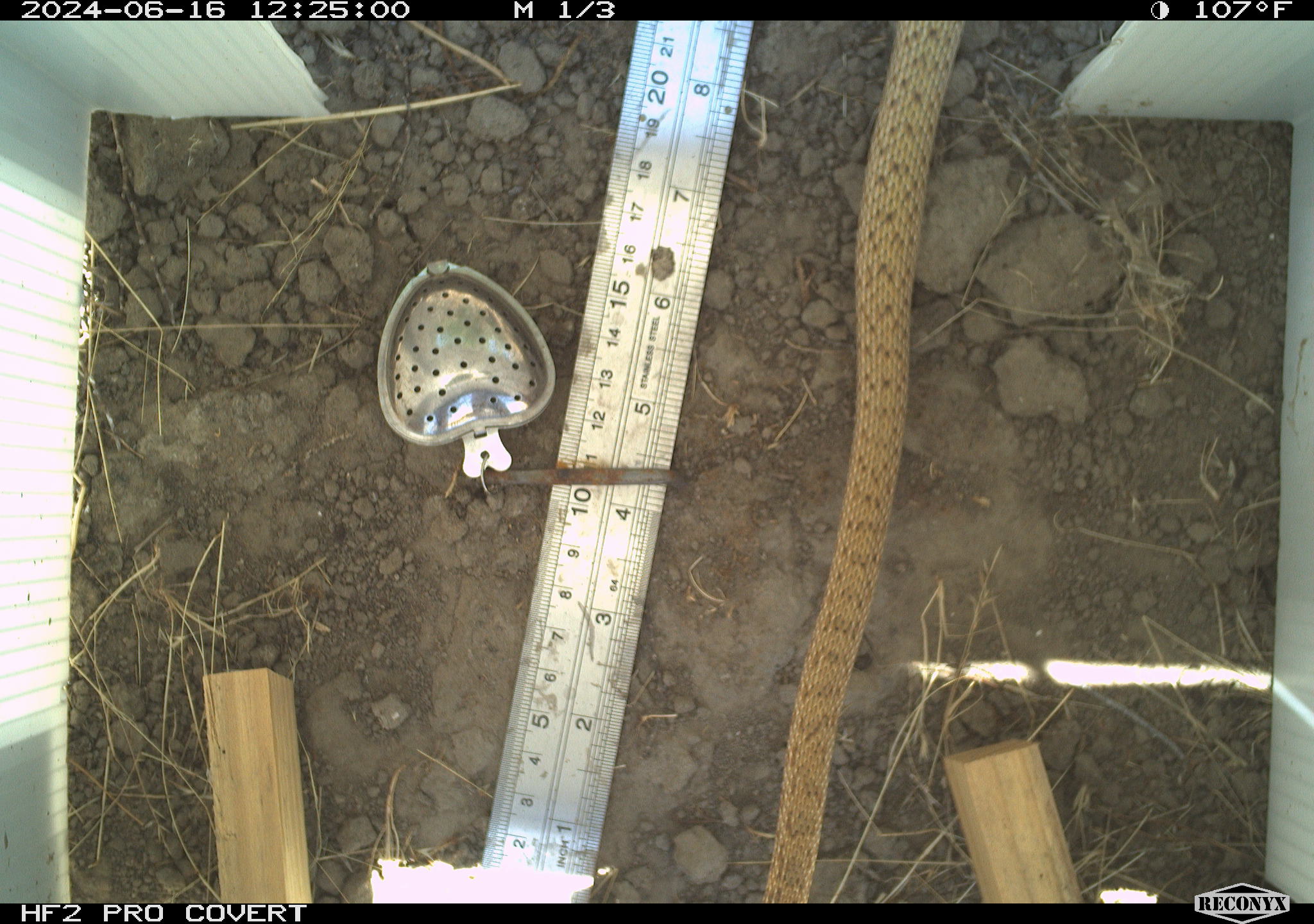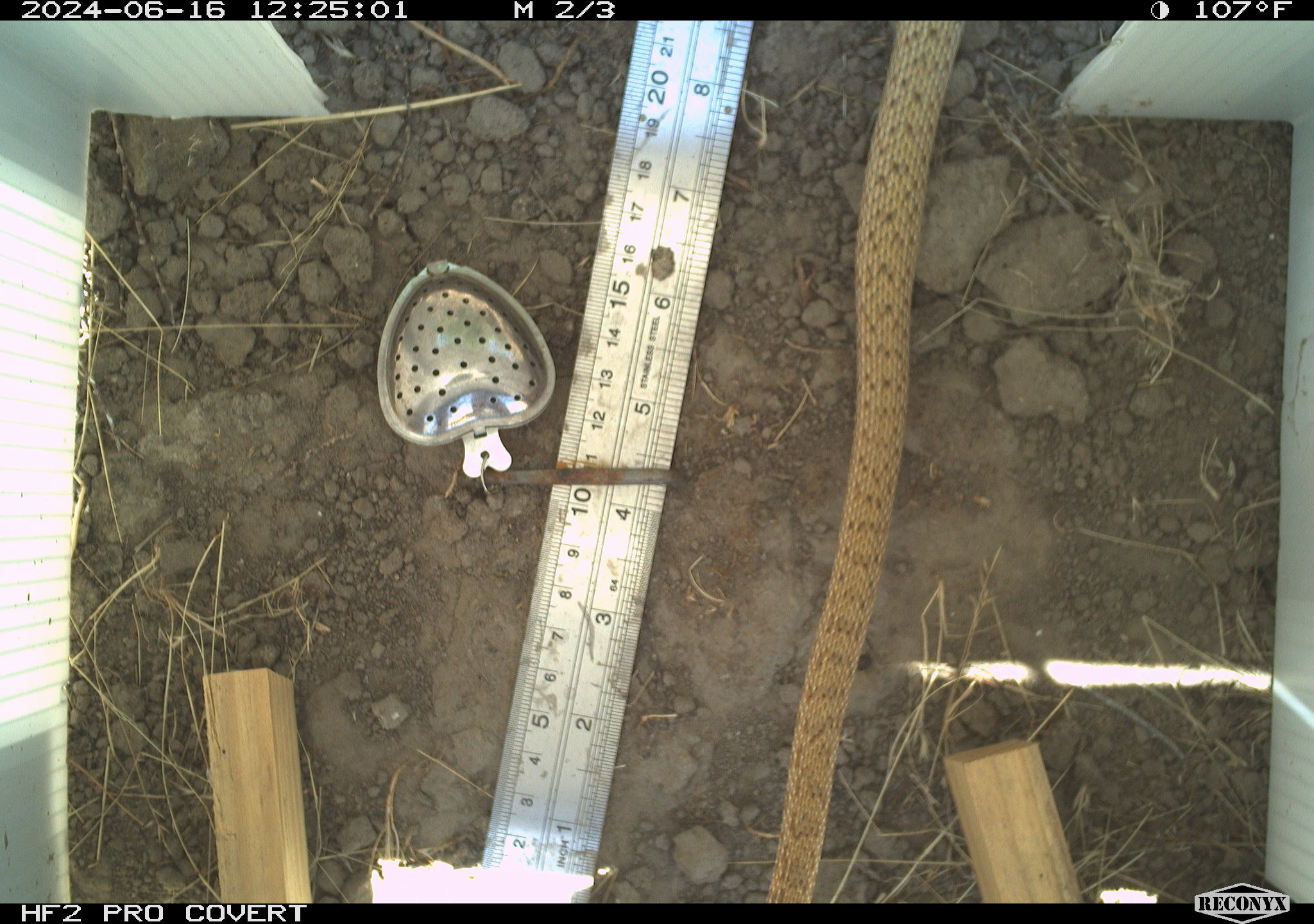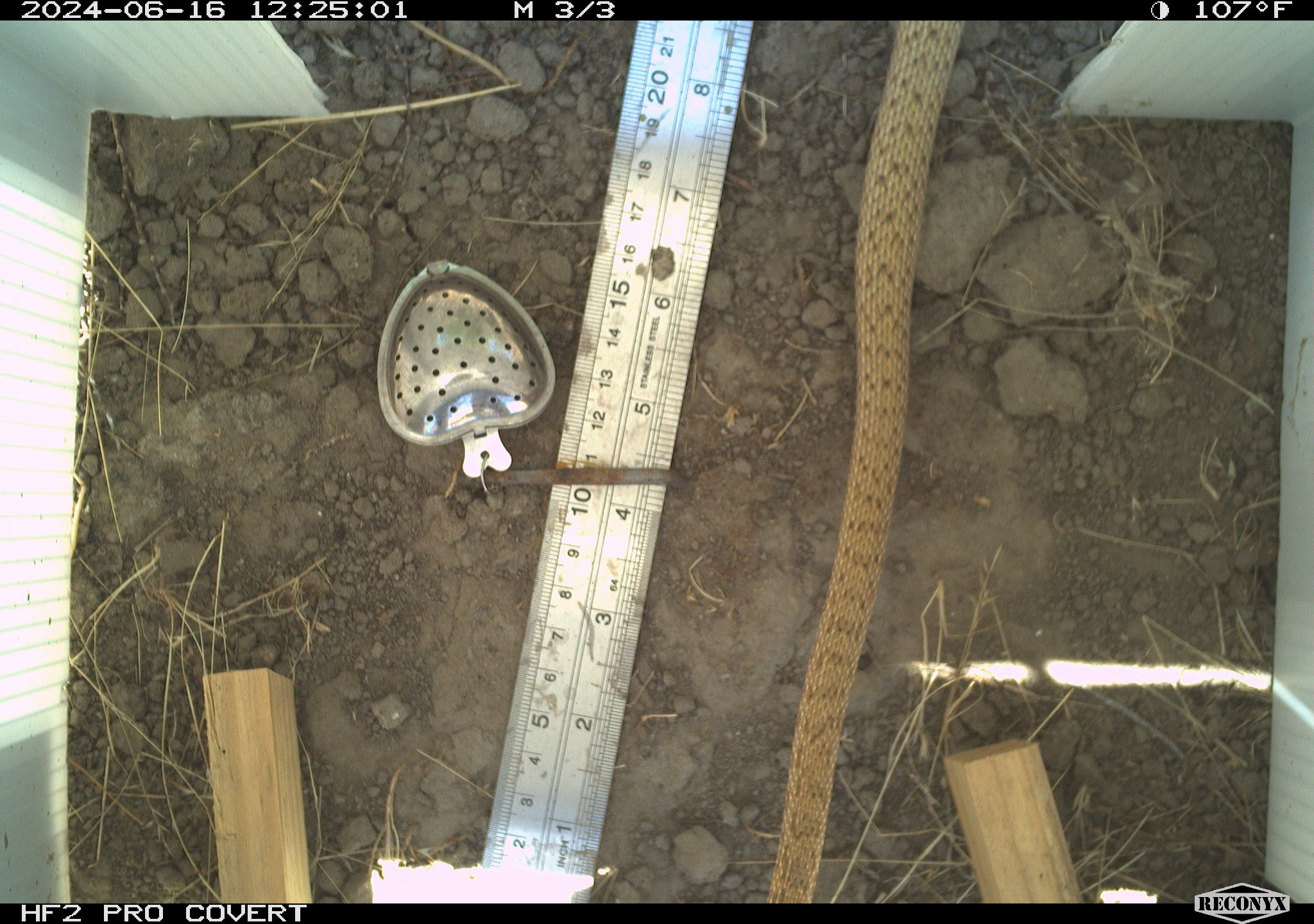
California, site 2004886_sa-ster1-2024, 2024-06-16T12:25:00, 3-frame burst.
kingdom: Animalia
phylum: Chordata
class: Reptilia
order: Squamata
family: Colubridae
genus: Masticophis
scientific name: Masticophis flagellum ruddocki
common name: san joaquin coachwhip